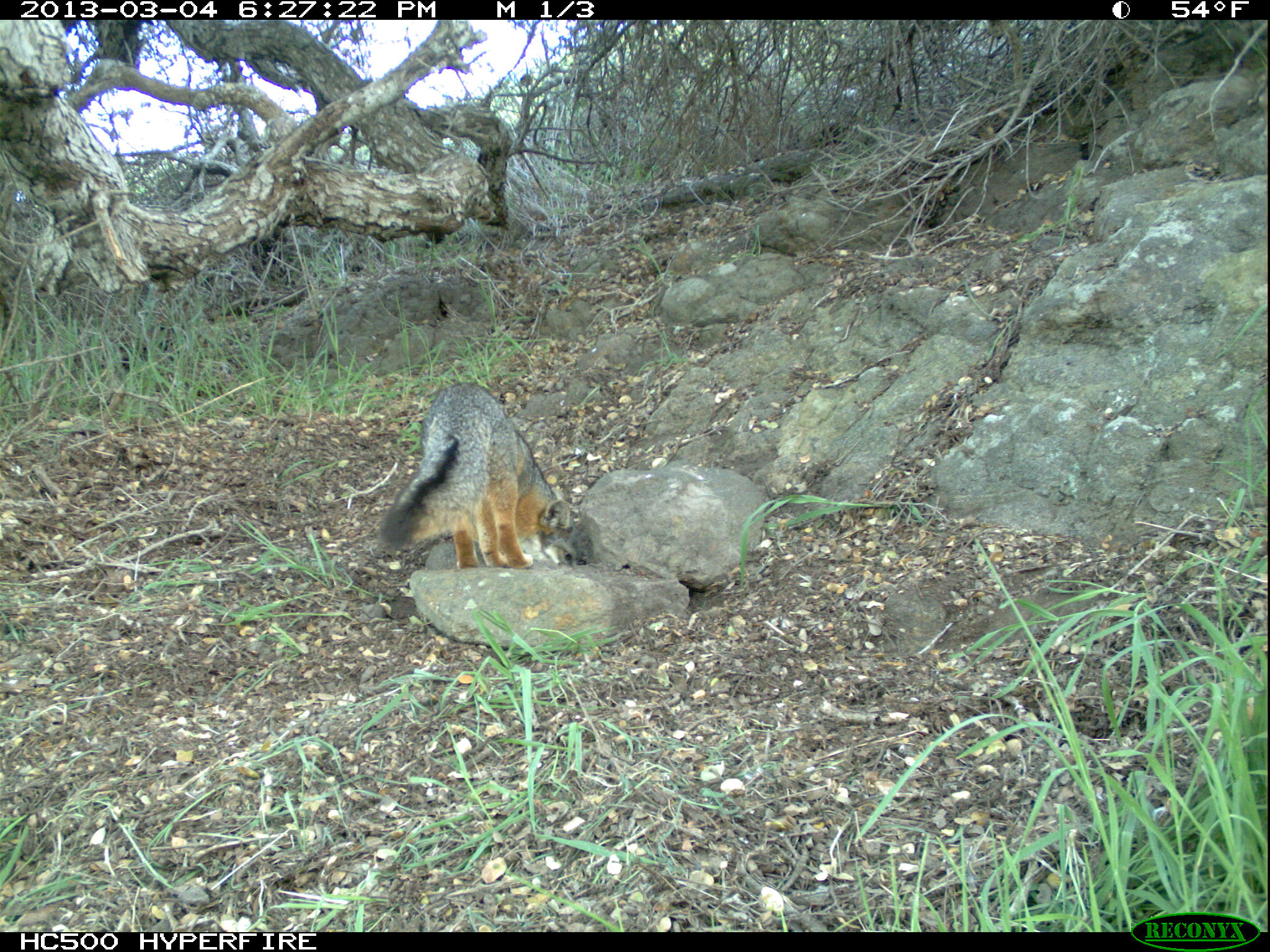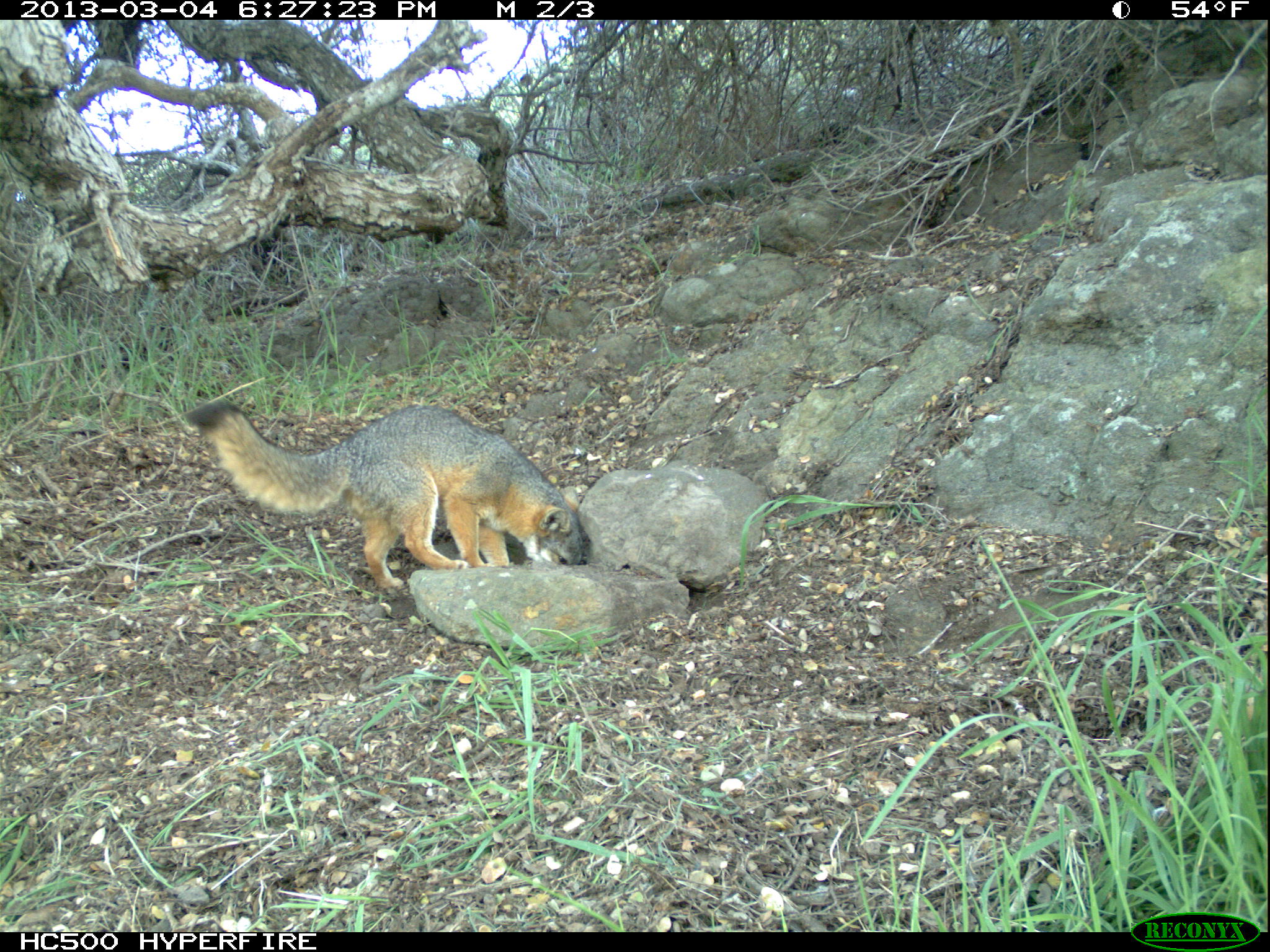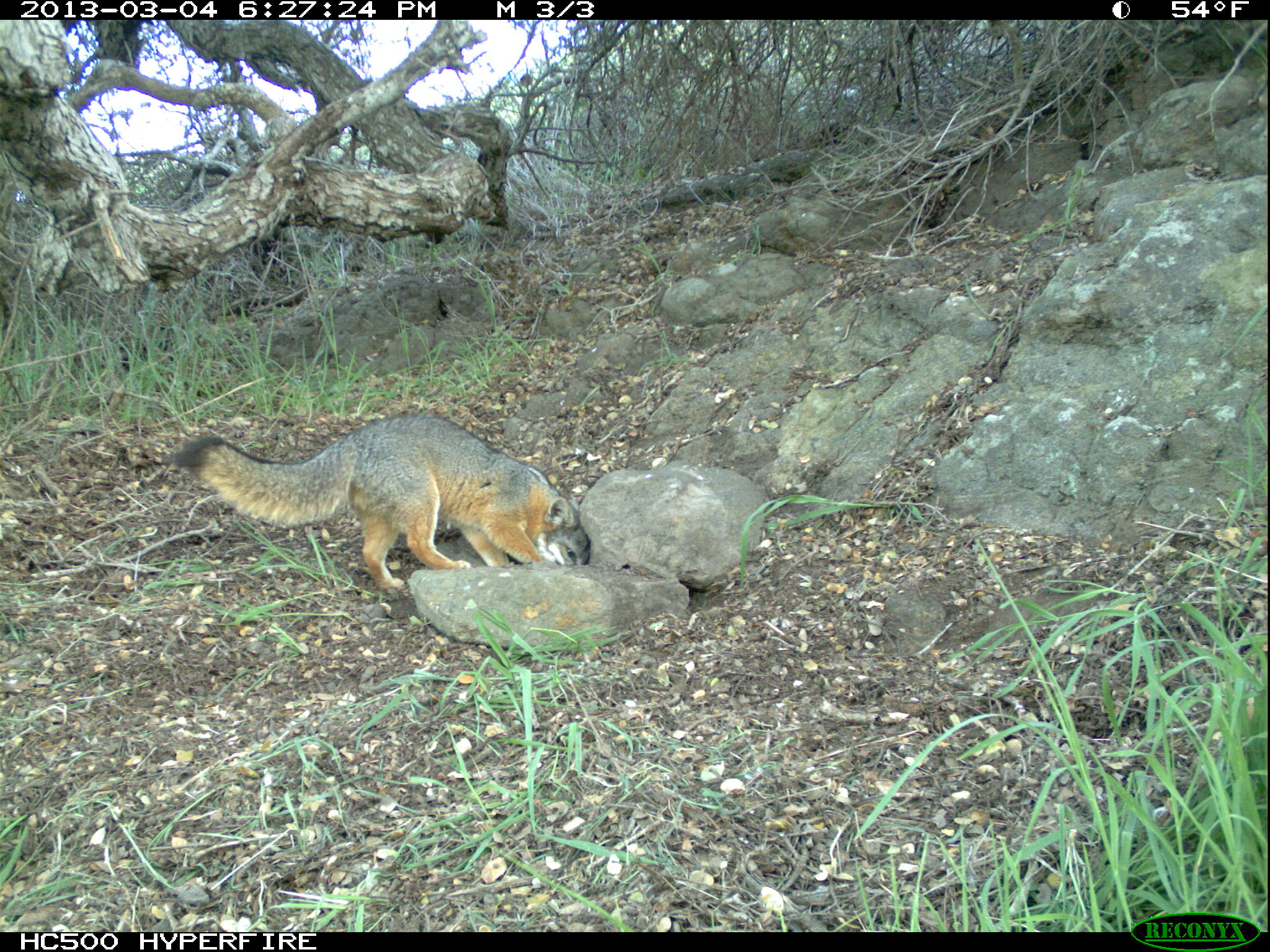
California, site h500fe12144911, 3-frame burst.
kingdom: Animalia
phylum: Chordata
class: Mammalia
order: Carnivora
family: Canidae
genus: Urocyon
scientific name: Urocyon littoralis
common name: island fox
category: fox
Fox (island fox) (Urocyon littoralis).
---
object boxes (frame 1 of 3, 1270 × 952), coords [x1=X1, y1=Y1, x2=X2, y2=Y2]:
fox: [x1=380, y1=382, x2=580, y2=568]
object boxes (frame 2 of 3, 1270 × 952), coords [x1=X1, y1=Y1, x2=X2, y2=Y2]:
fox: [x1=189, y1=400, x2=582, y2=590]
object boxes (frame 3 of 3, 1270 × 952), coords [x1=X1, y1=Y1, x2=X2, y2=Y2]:
fox: [x1=173, y1=413, x2=592, y2=601]